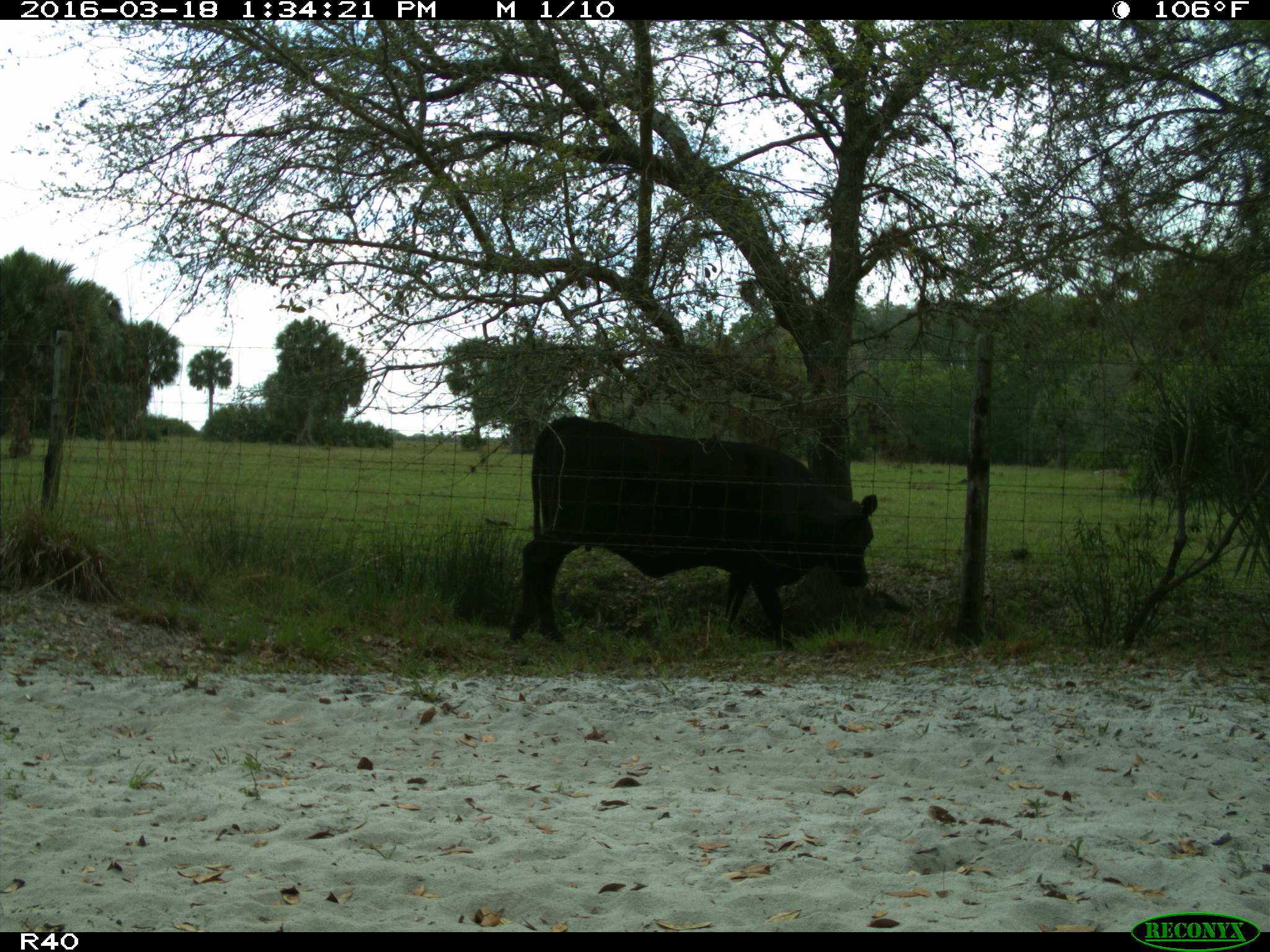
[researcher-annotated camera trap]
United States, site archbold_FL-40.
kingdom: Animalia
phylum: Chordata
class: Mammalia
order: Artiodactyla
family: Bovidae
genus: Bos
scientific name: Bos taurus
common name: domestic cow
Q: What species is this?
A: Bos taurus (domestic cow).